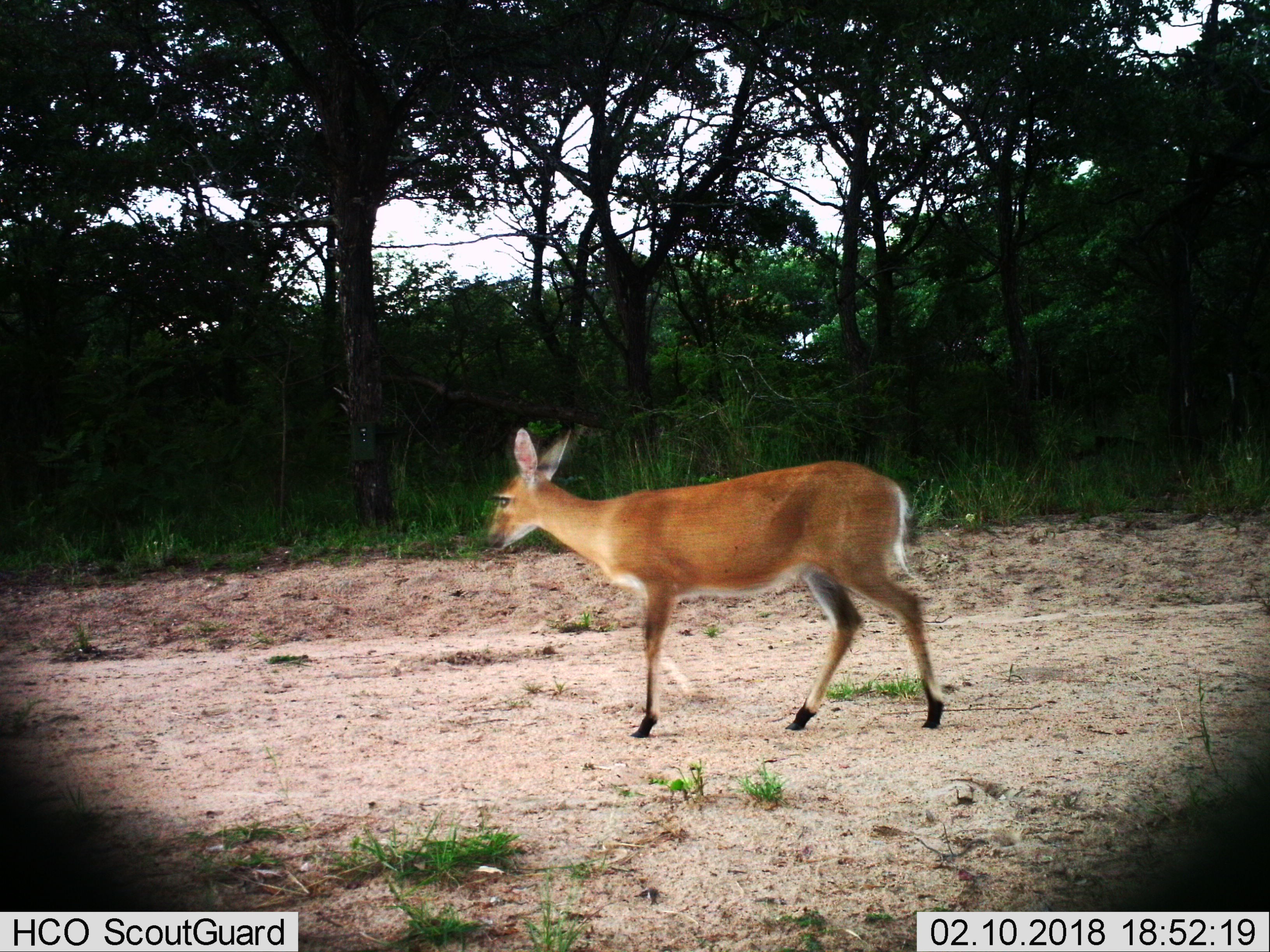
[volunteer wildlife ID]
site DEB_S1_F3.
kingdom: Animalia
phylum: Chordata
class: Mammalia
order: Artiodactyla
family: Bovidae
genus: Sylvicapra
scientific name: Sylvicapra grimmia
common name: common duiker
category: duikercommongrey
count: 1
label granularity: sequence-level